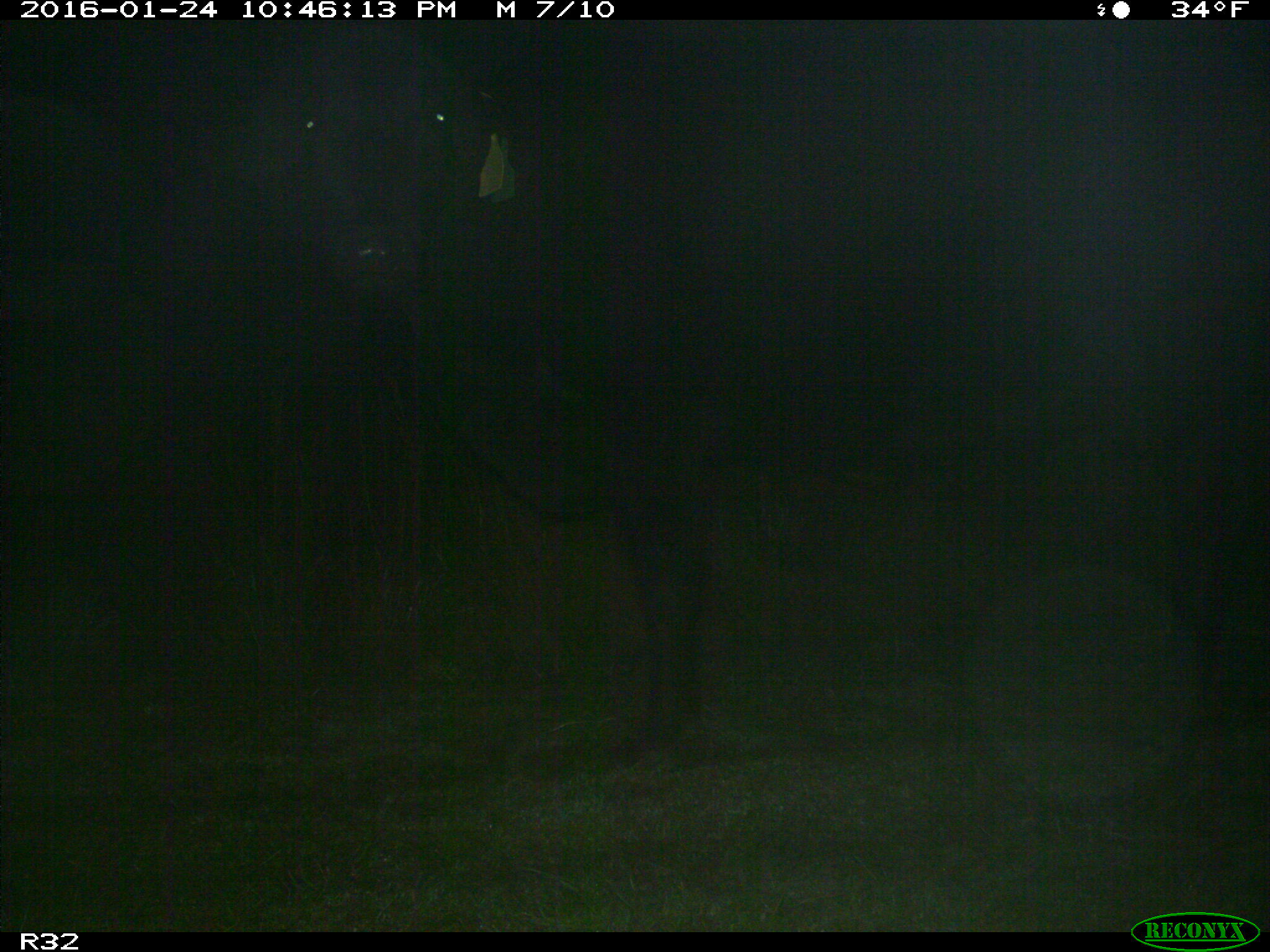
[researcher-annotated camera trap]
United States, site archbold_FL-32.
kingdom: Animalia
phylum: Chordata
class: Mammalia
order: Artiodactyla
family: Bovidae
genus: Bos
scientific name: Bos taurus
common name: domestic cow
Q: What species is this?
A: Bos taurus (domestic cow).